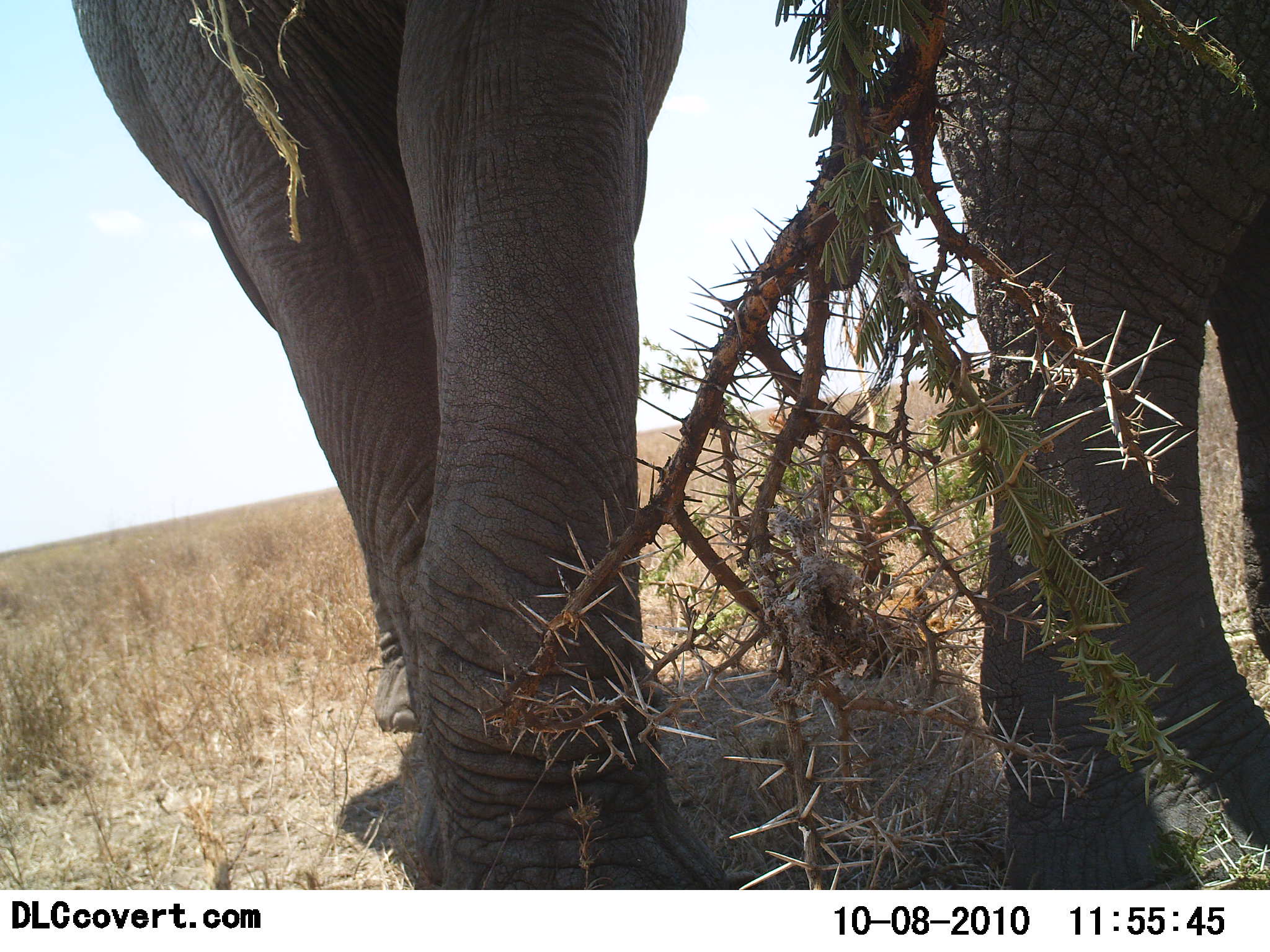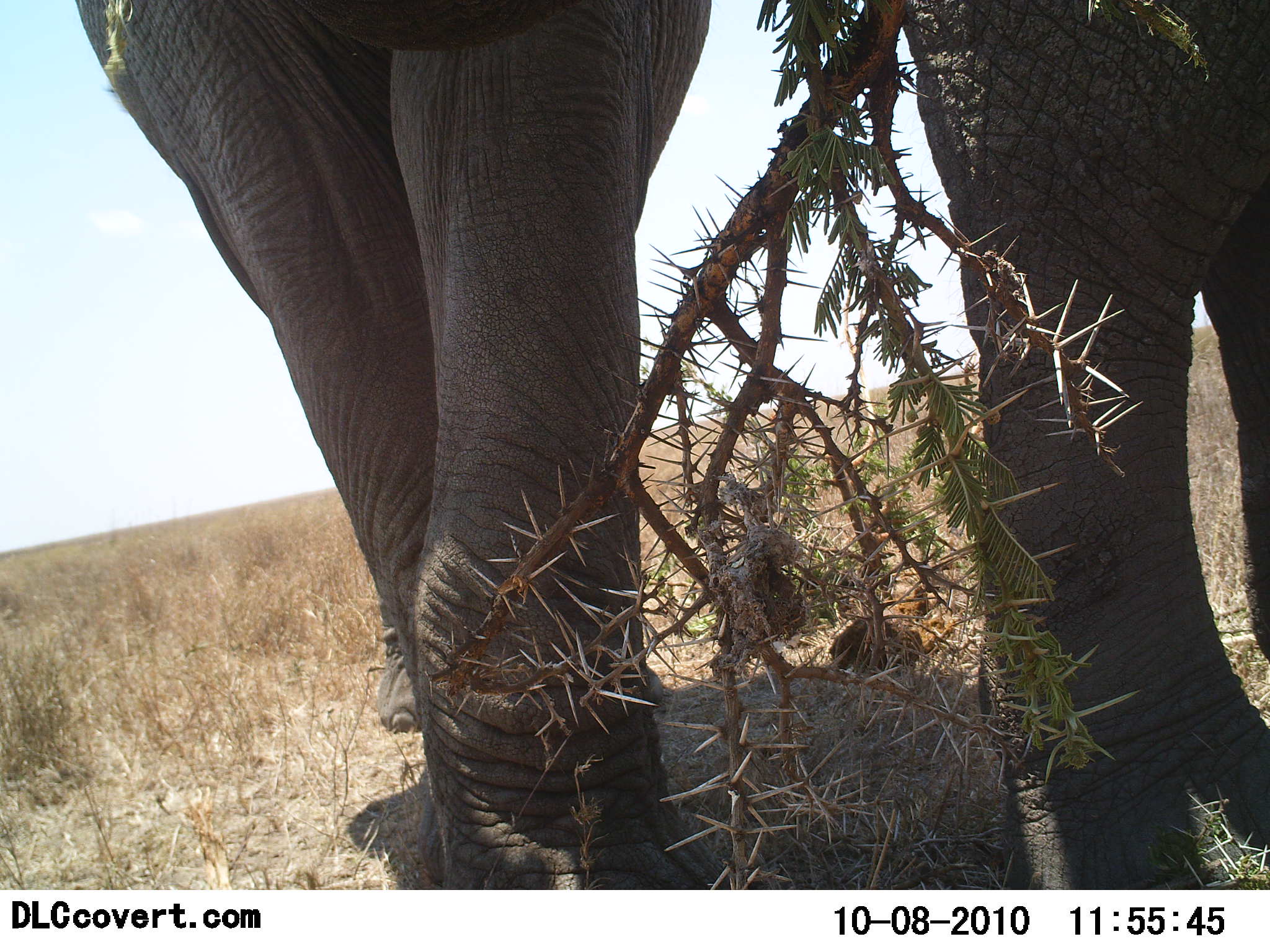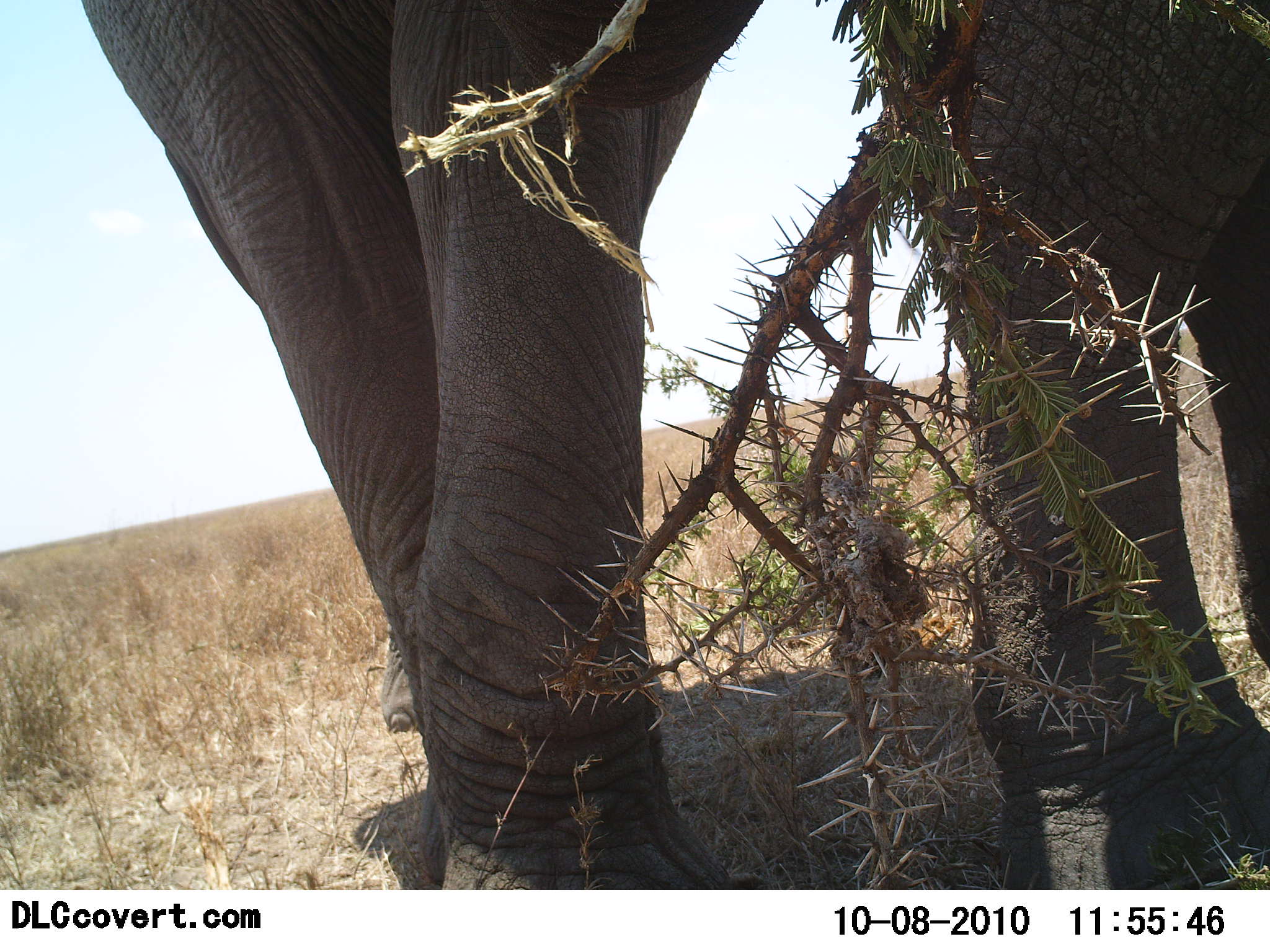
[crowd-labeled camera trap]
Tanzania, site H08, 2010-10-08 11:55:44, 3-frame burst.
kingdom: Animalia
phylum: Chordata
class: Mammalia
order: Proboscidea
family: Elephantidae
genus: Loxodonta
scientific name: Loxodonta africana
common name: african bush elephant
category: elephant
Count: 1.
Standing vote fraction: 67%.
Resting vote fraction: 0%.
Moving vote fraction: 13%.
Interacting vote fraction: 13%.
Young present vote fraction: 0%.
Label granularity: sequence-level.